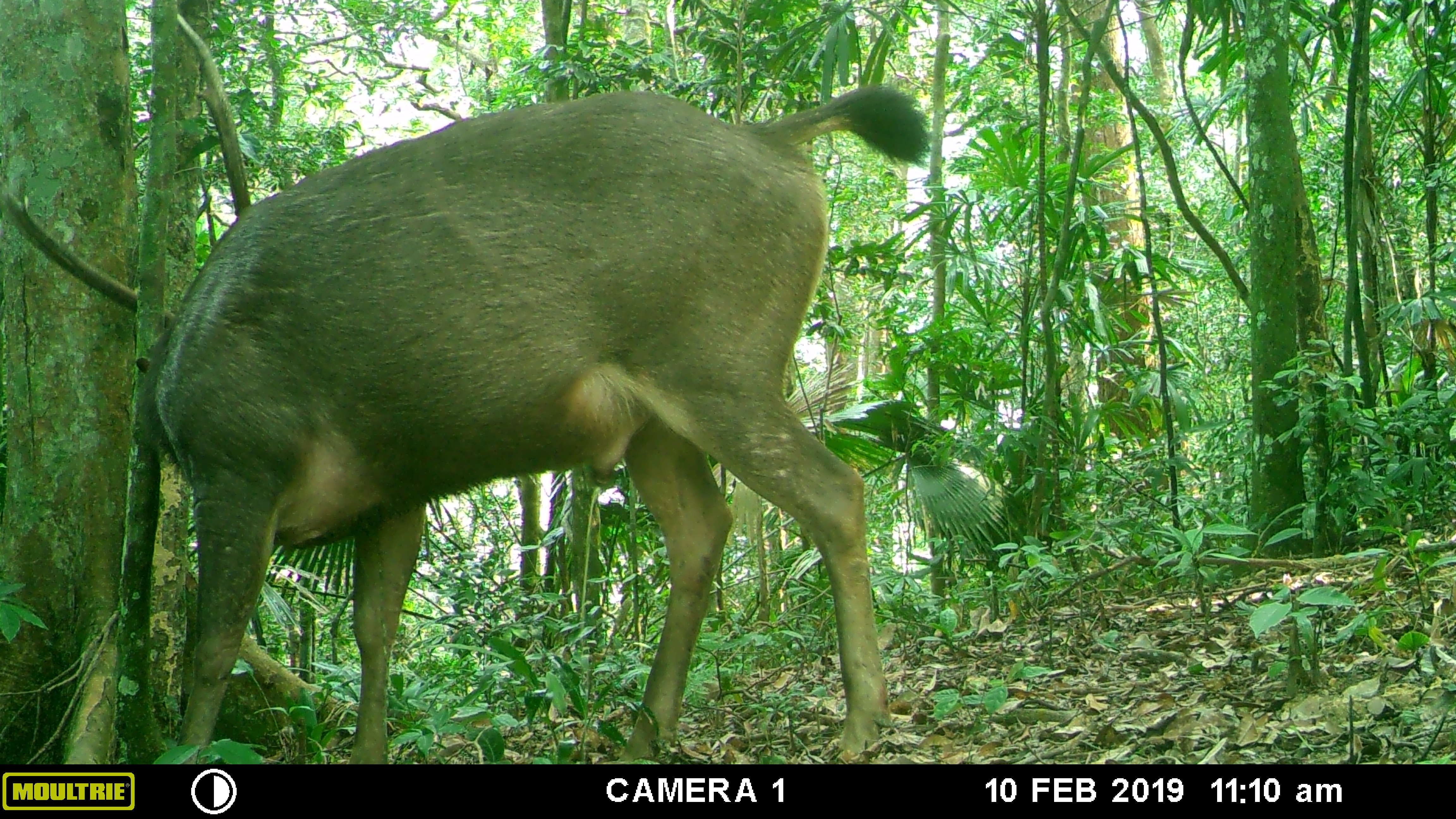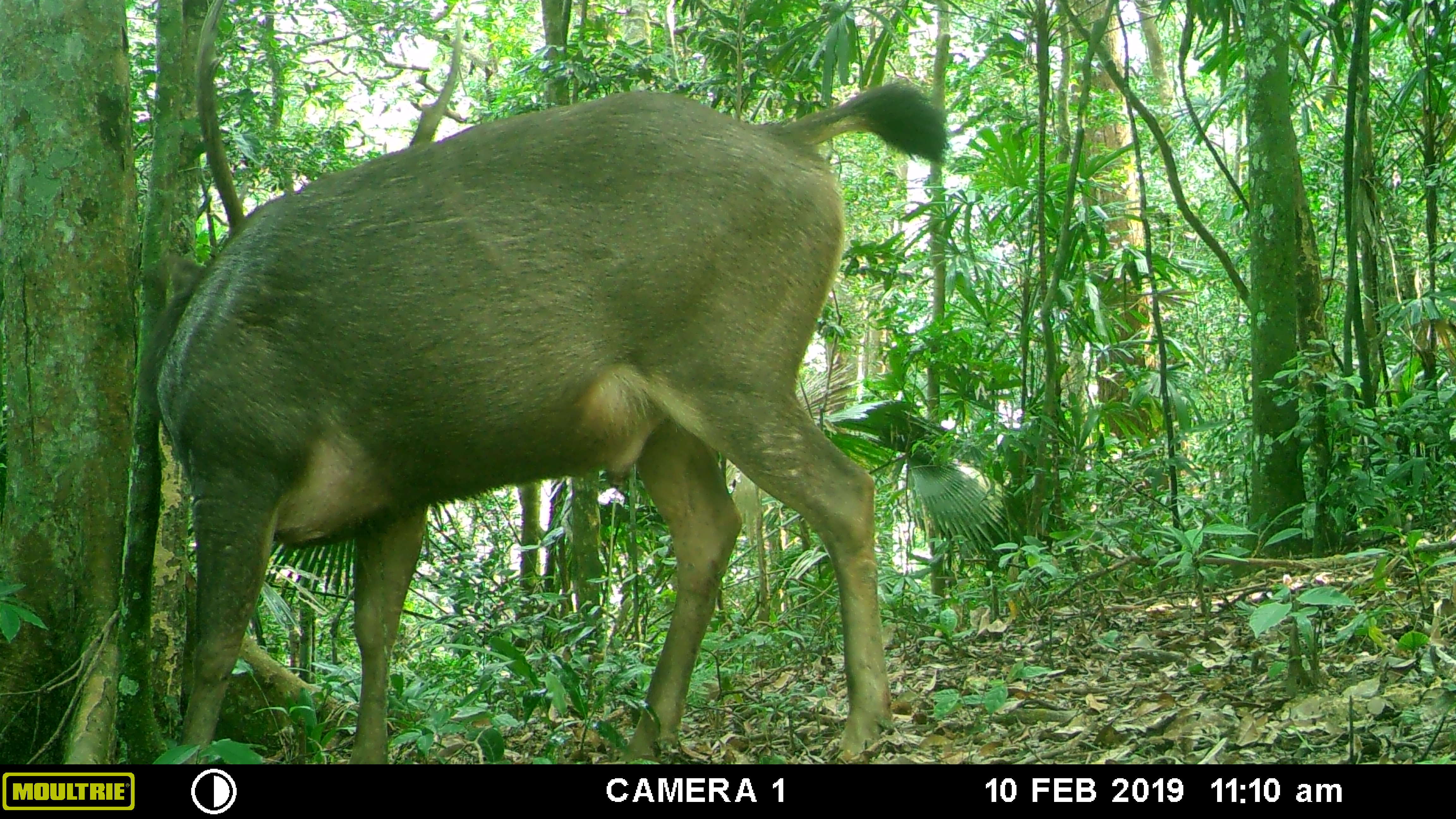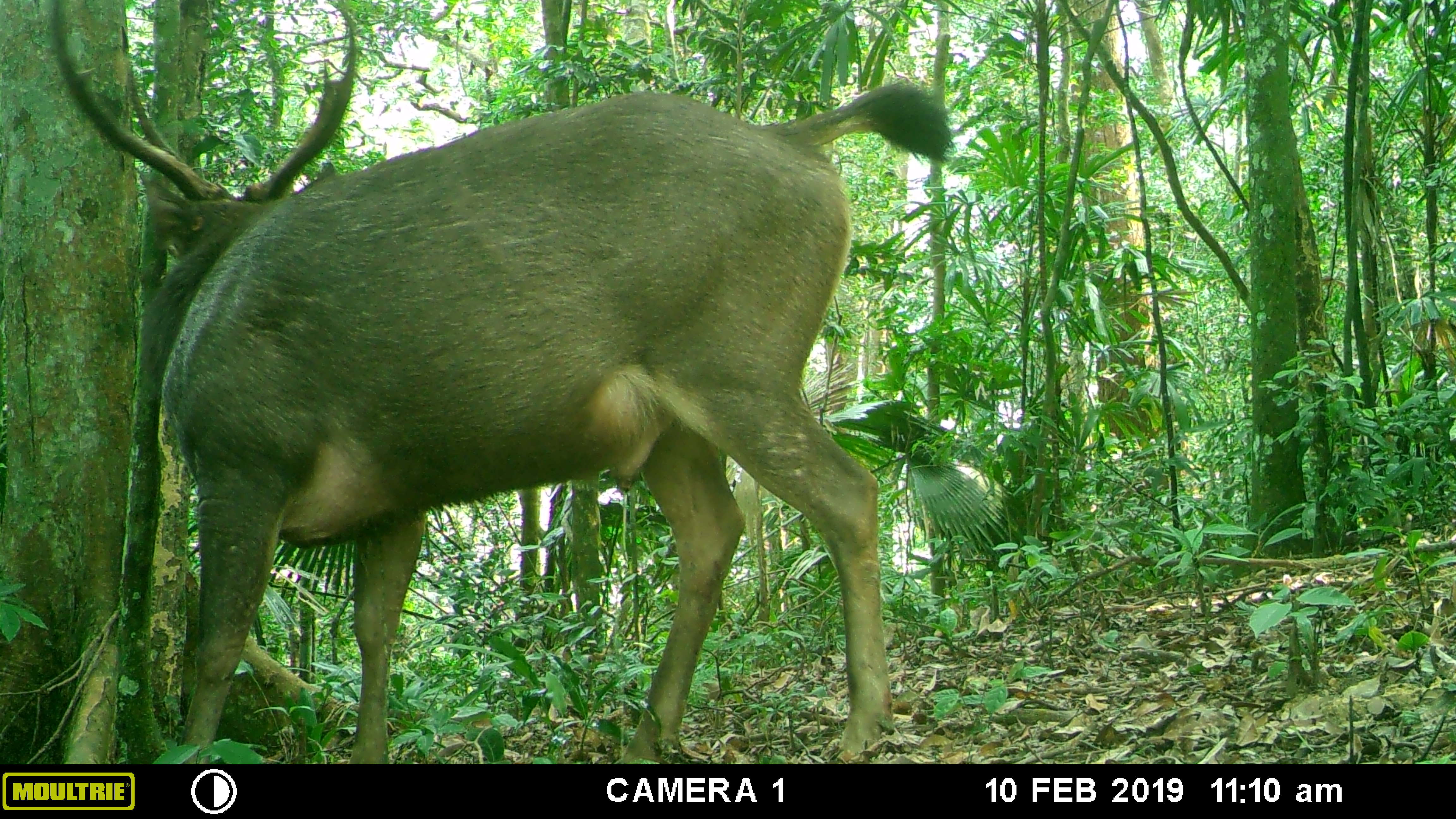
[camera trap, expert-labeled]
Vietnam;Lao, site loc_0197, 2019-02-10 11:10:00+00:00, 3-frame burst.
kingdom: Animalia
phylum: Chordata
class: Mammalia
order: Artiodactyla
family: Cervidae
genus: Rusa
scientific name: Rusa unicolor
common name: sambar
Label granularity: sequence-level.